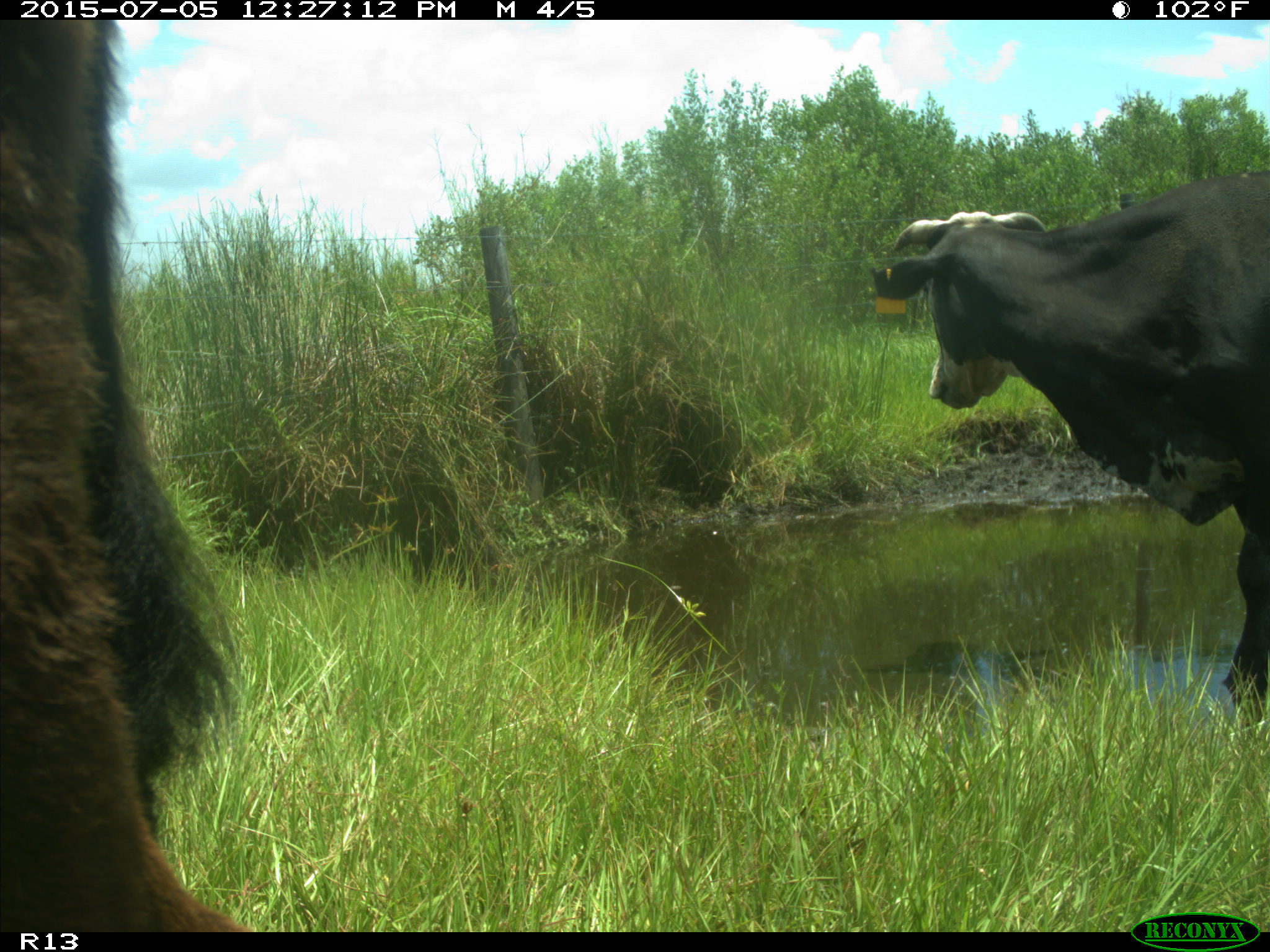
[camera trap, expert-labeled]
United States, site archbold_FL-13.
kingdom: Animalia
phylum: Chordata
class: Mammalia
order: Artiodactyla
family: Bovidae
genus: Bos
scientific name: Bos taurus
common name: domestic cow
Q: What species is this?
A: Bos taurus (domestic cow).